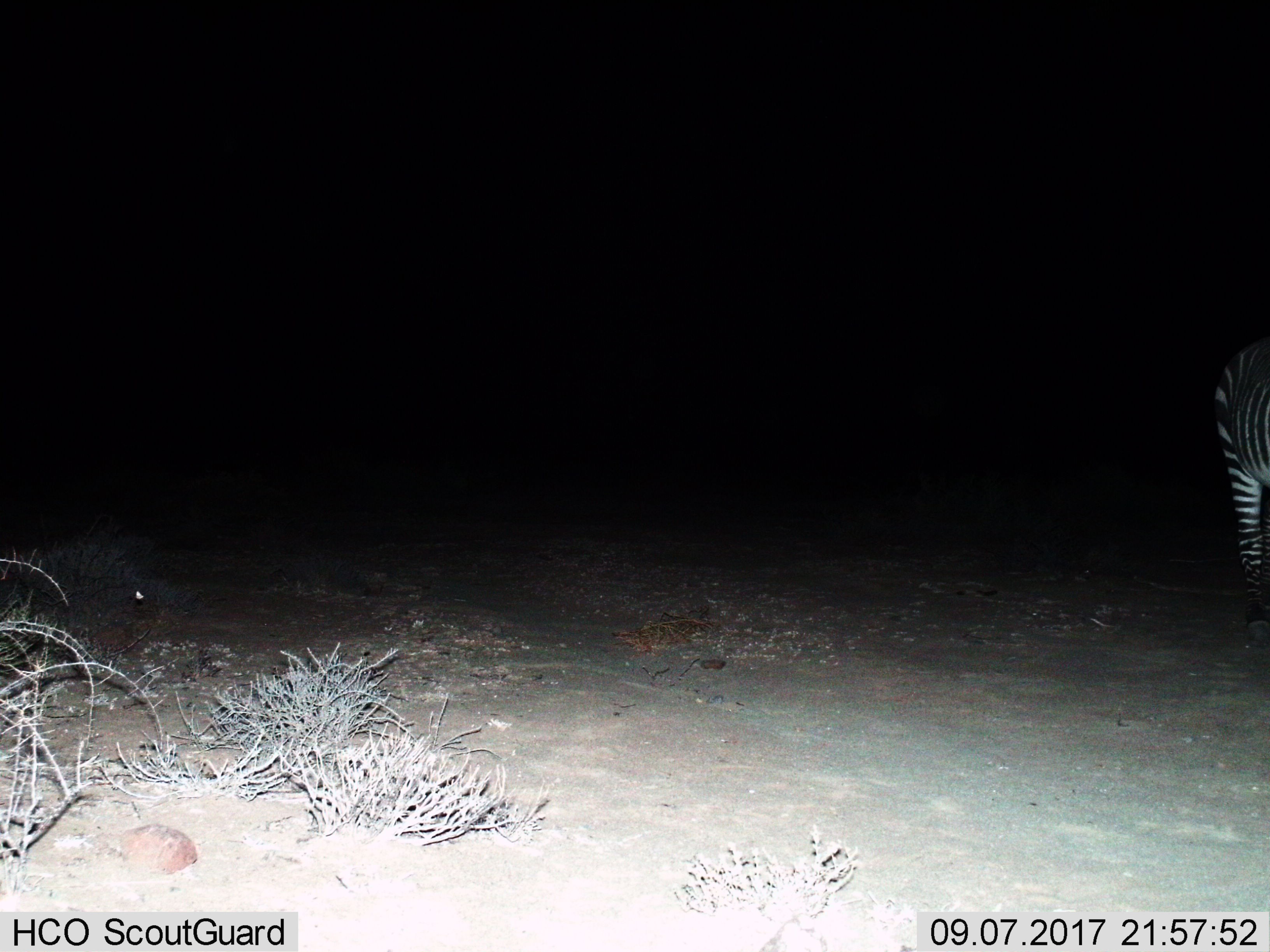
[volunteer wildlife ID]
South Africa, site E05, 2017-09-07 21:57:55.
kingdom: Animalia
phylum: Chordata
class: Mammalia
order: Perissodactyla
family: Equidae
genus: Equus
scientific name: Equus zebra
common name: mountain zebra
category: zebramountain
Zebramountain (mountain zebra) (Equus zebra), count 1. Behavior (volunteer vote fractions): standing 67%, resting 0%, moving 33%, interacting 0%. Young present (vote fraction): 0%. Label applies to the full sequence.